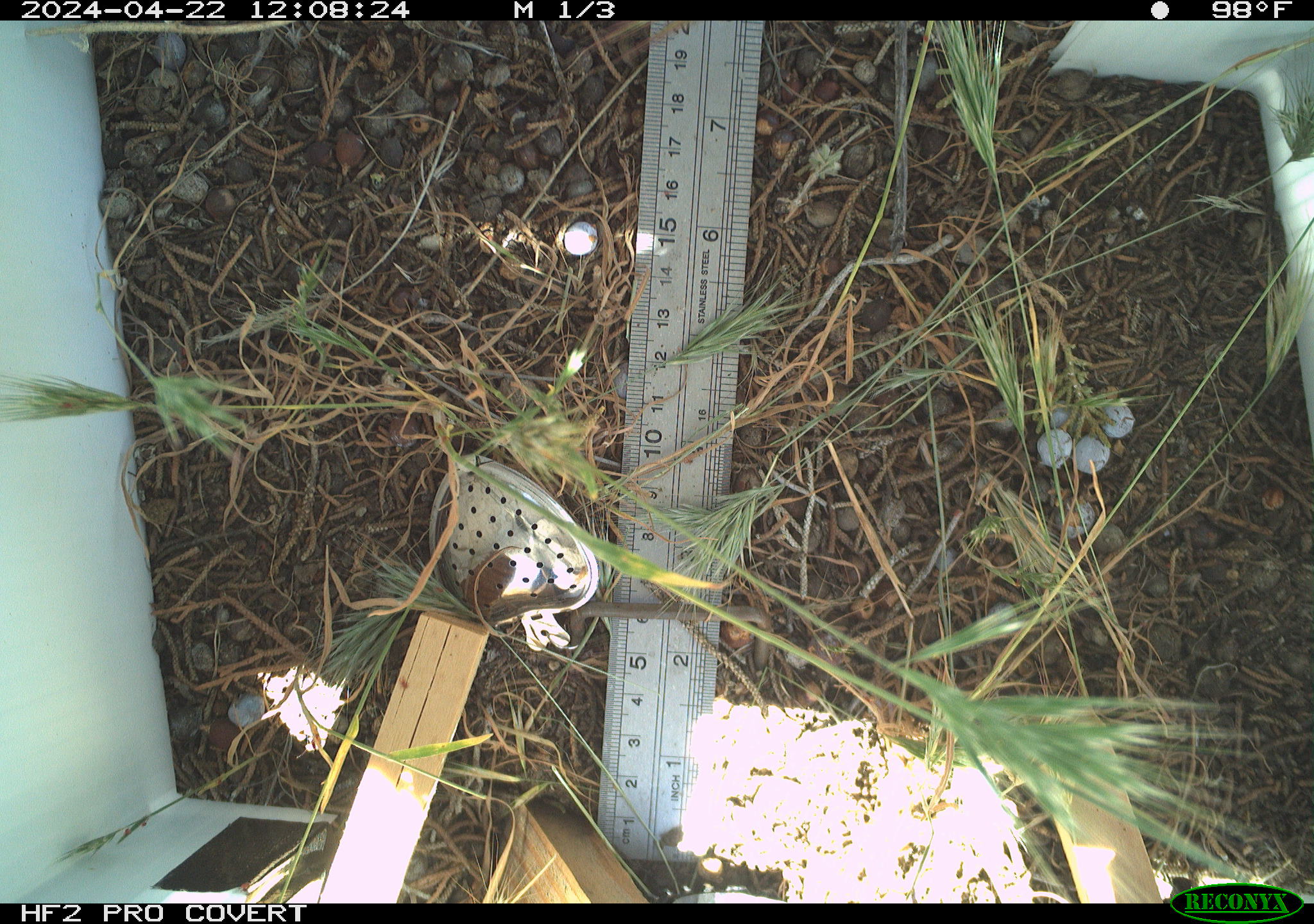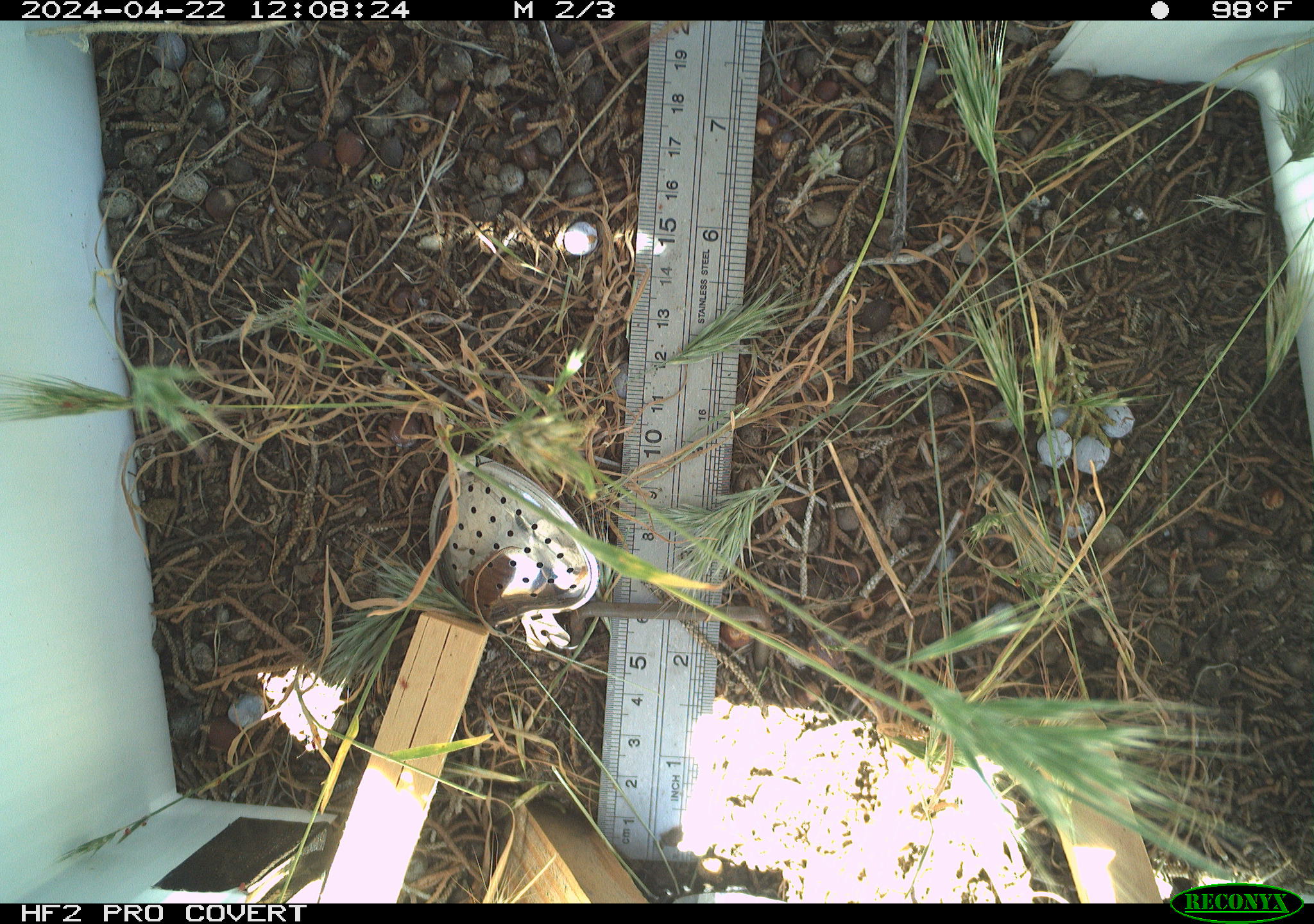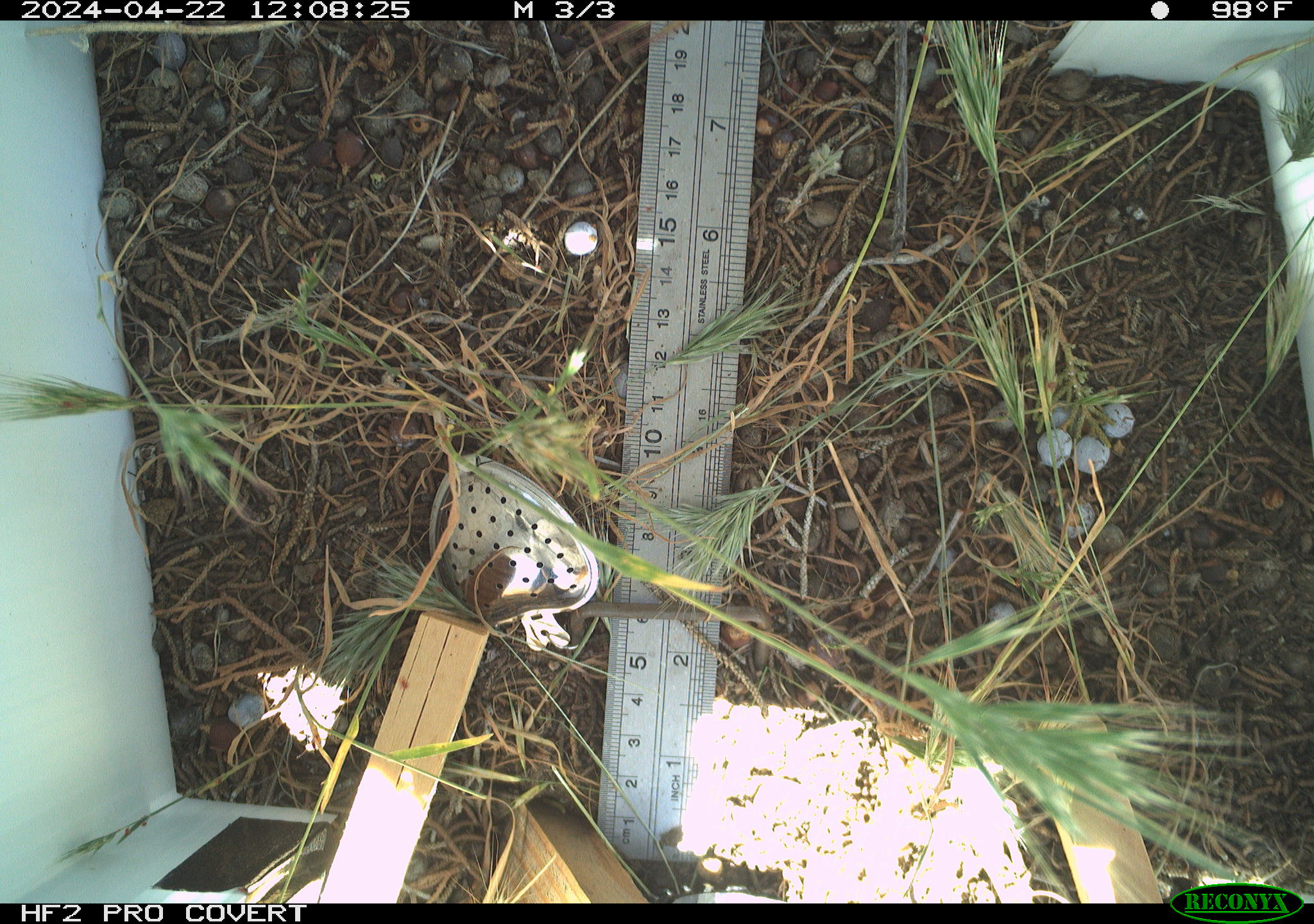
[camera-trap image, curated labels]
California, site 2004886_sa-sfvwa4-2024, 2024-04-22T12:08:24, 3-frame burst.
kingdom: Animalia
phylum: Arthropoda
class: Insecta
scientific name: Insecta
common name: insect